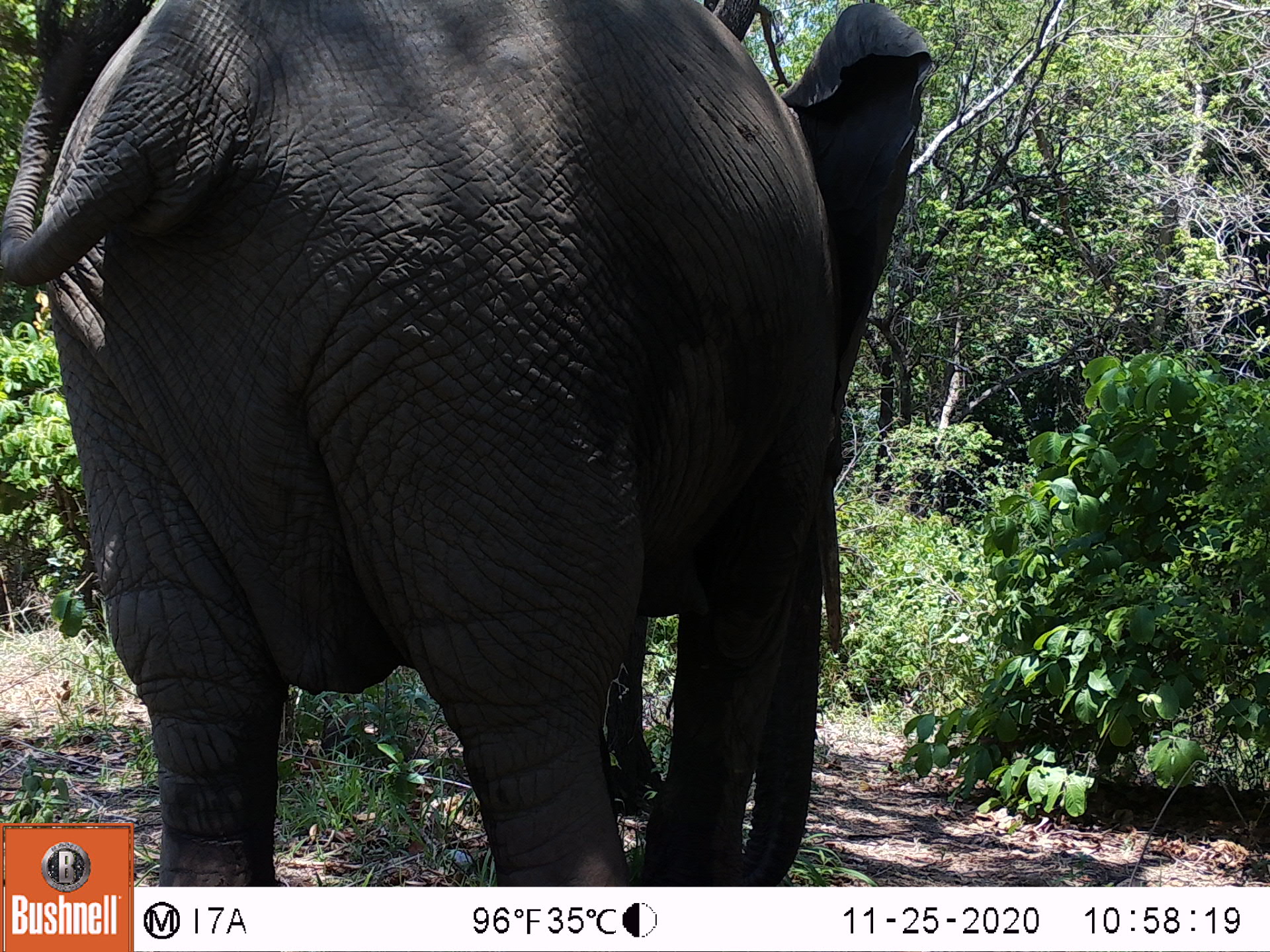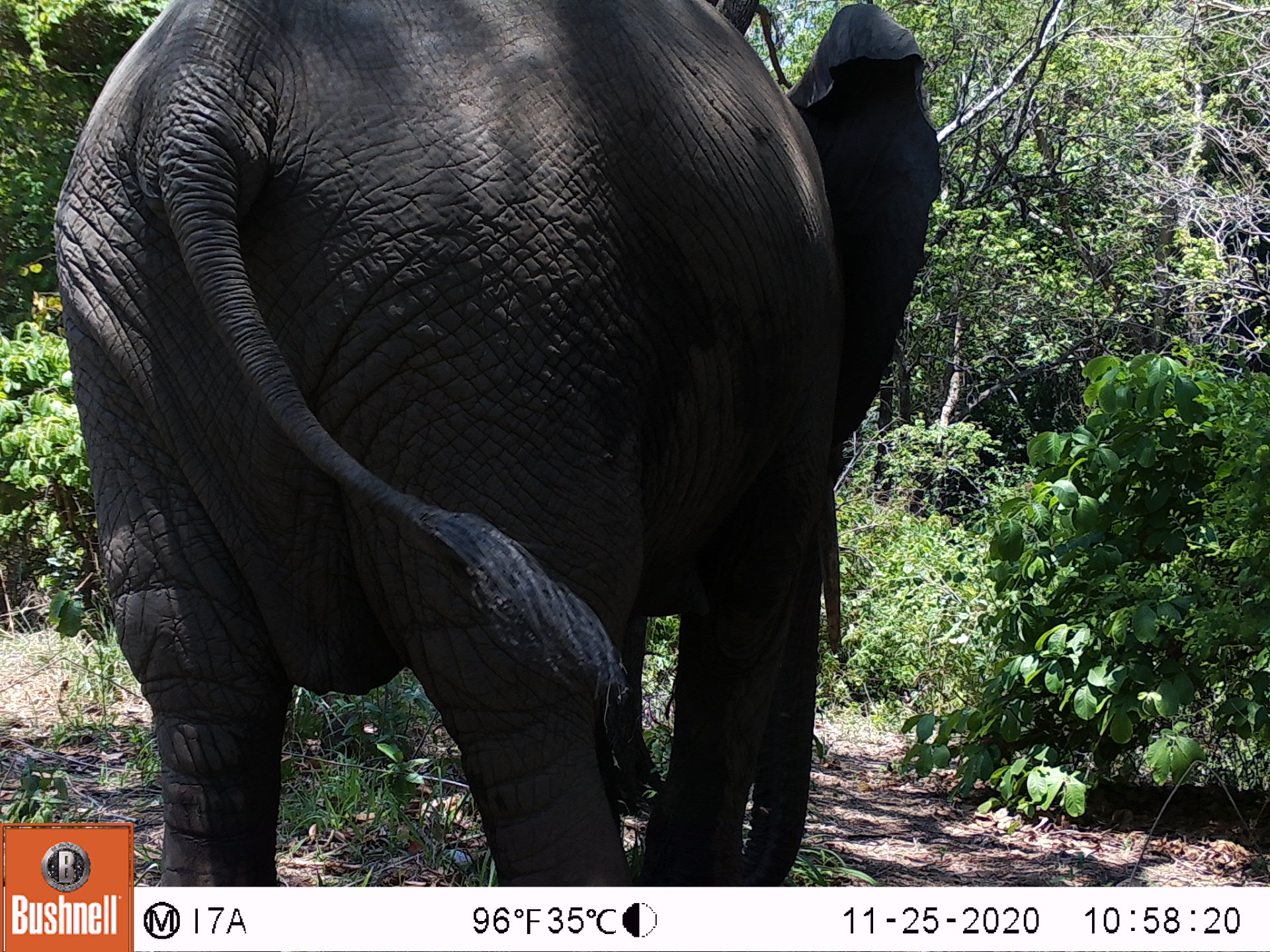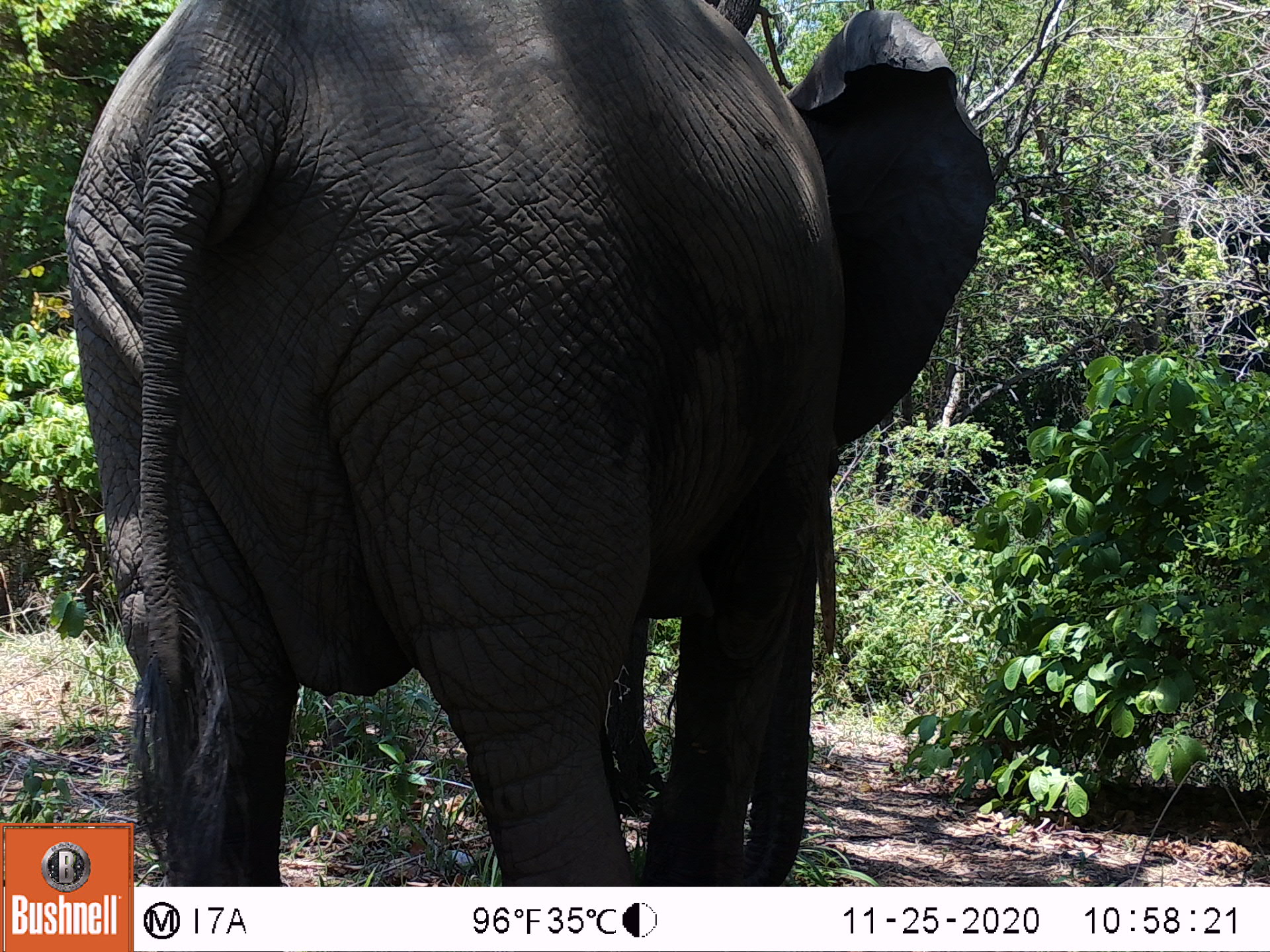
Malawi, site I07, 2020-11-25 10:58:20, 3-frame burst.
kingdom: Animalia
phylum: Chordata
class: Mammalia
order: Proboscidea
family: Elephantidae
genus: Loxodonta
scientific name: Loxodonta africana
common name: african savanna elephant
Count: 1.